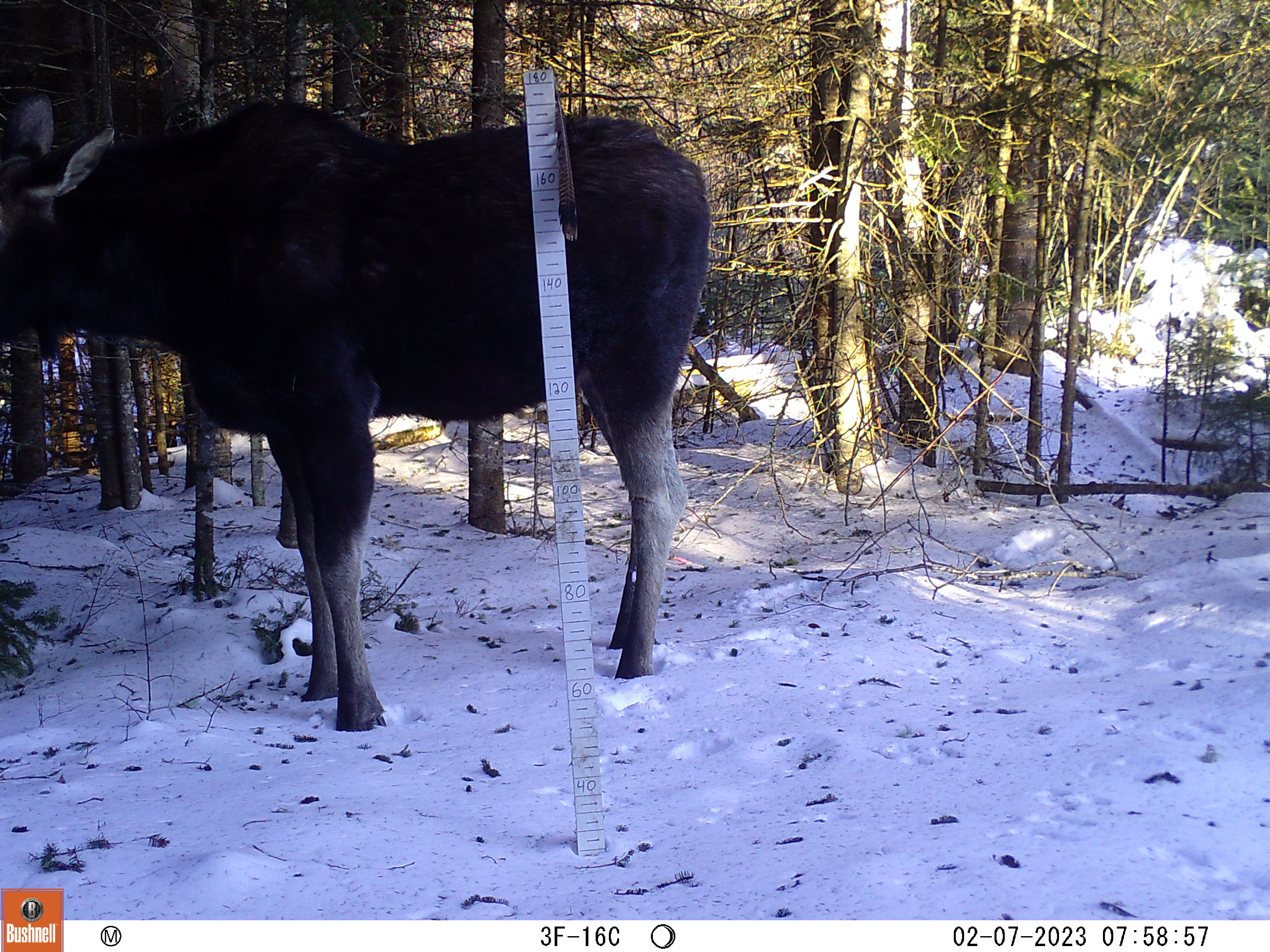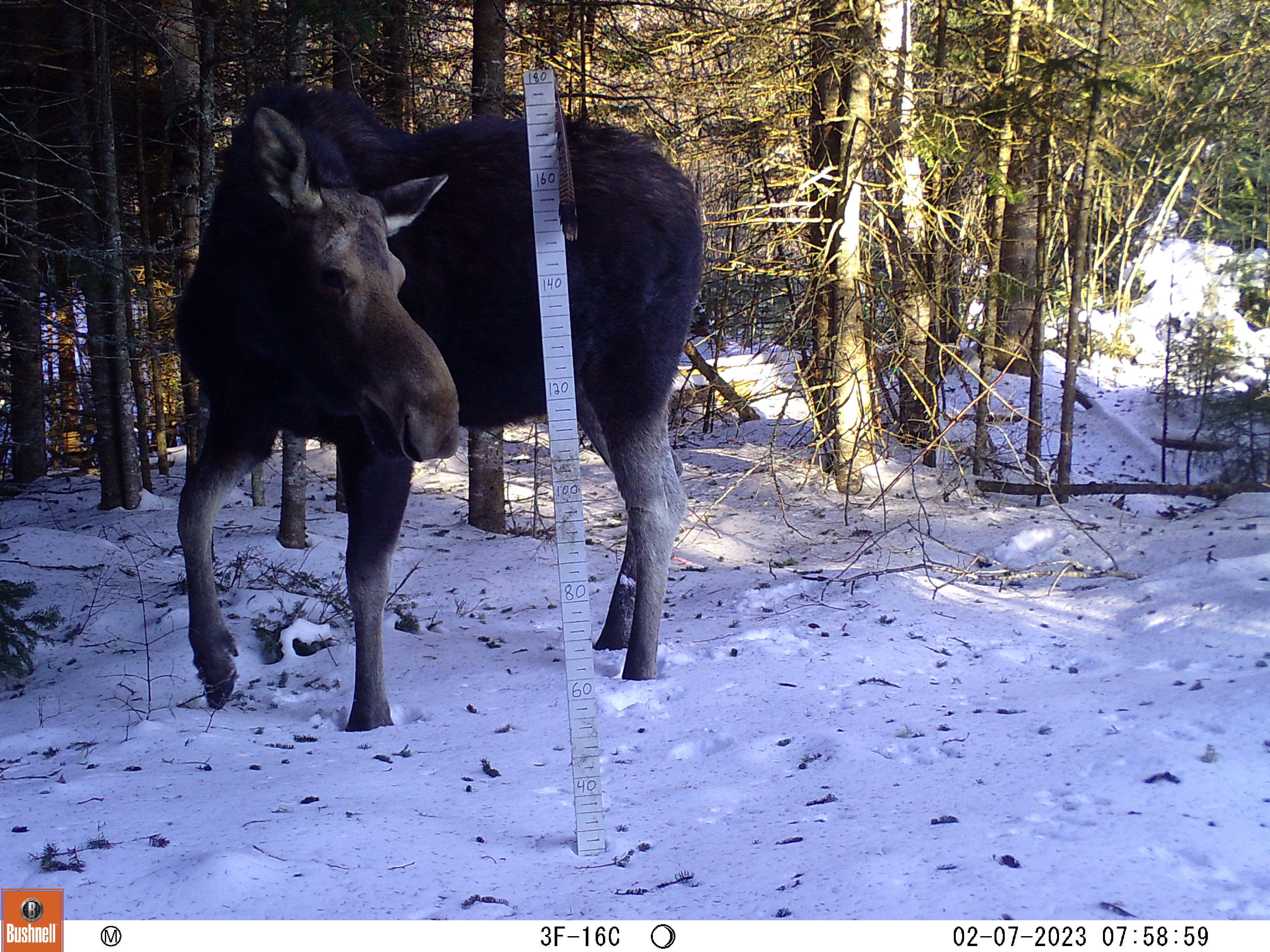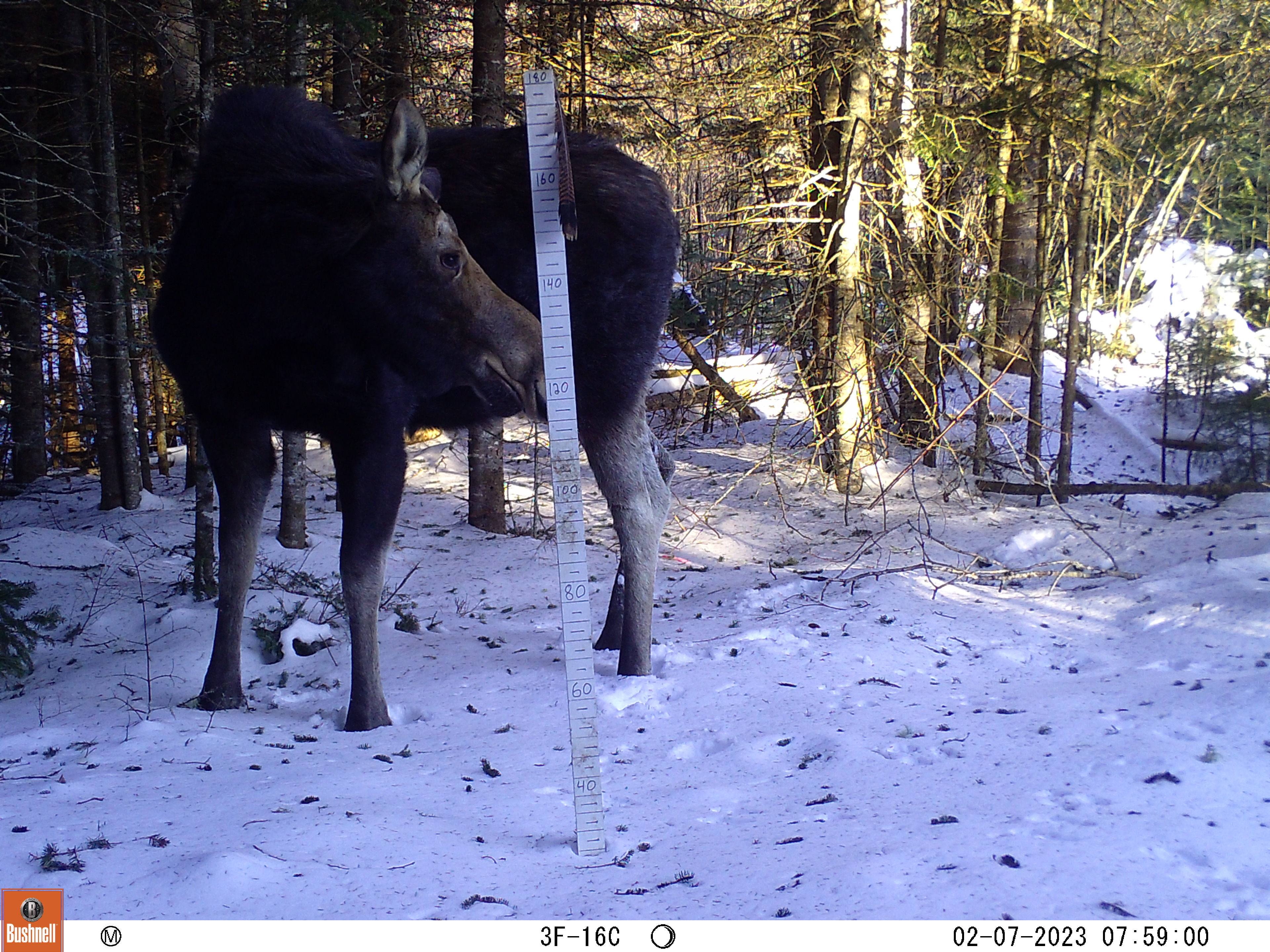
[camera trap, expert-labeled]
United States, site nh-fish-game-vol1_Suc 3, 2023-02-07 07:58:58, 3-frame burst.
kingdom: Animalia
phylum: Chordata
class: Mammalia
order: Artiodactyla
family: Cervidae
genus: Alces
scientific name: Alces alces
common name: moose